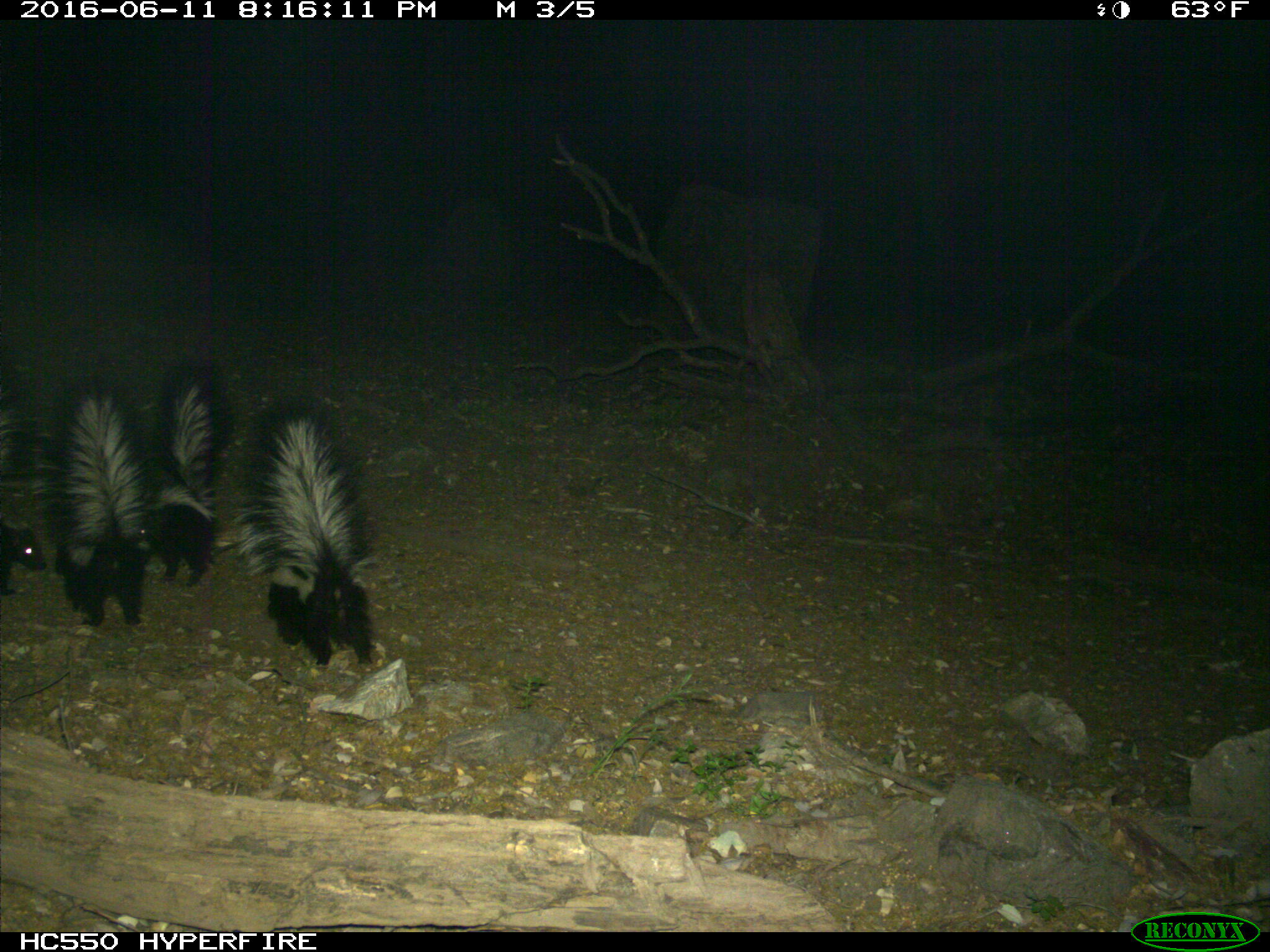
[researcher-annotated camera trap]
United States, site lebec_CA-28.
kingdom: Animalia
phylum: Chordata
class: Mammalia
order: Carnivora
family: Mephitidae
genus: Mephitis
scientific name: Mephitis mephitis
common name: striped skunk